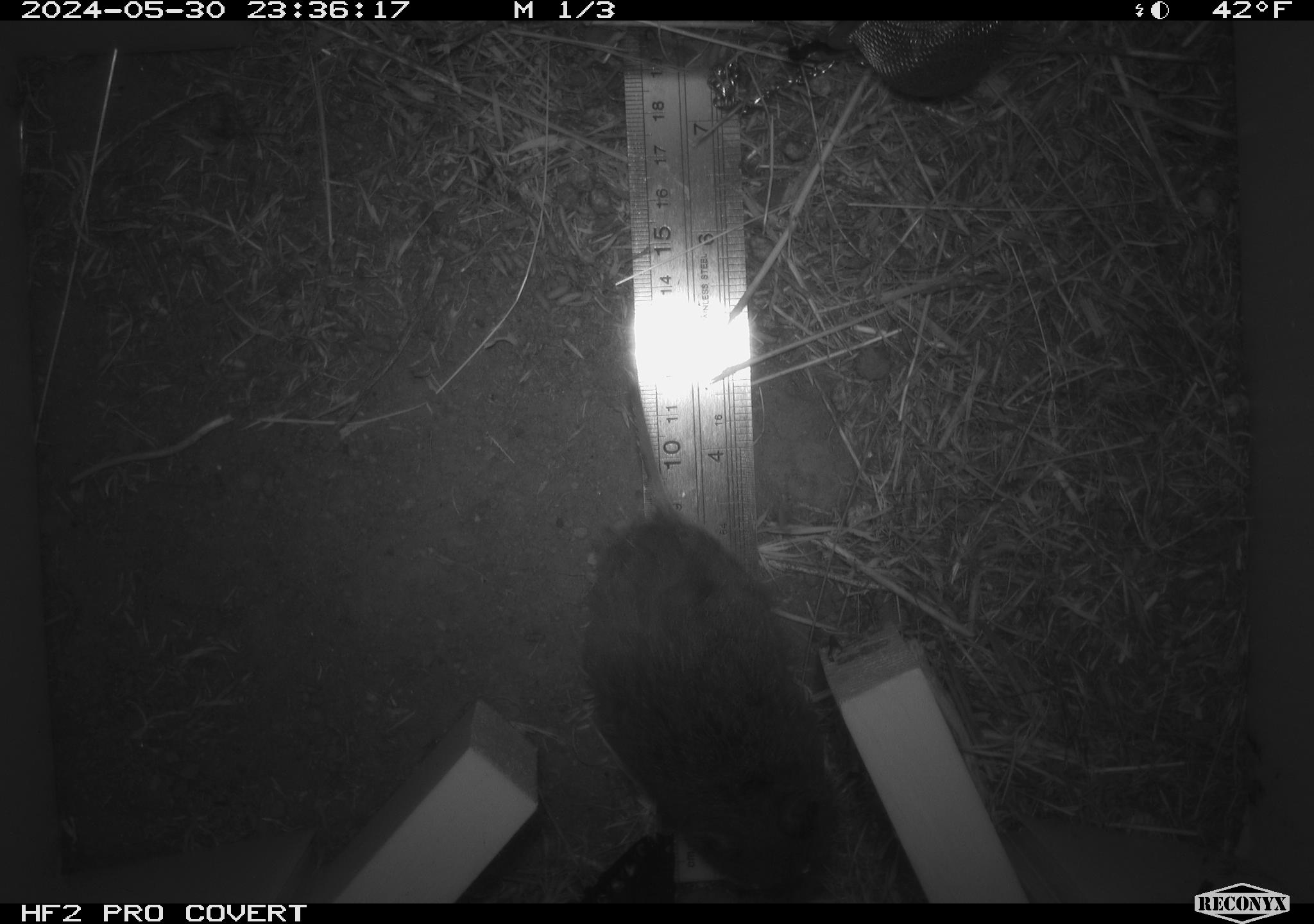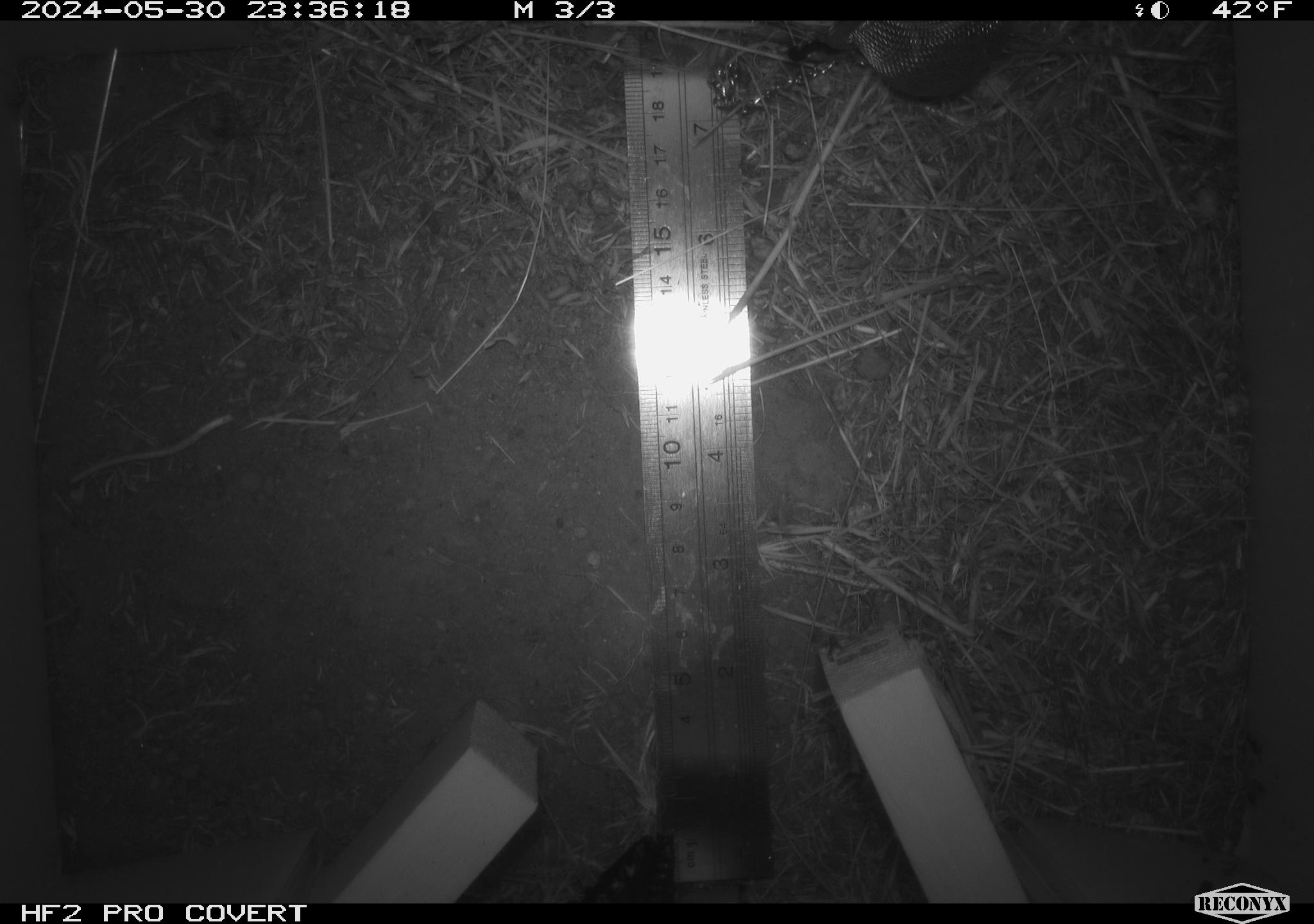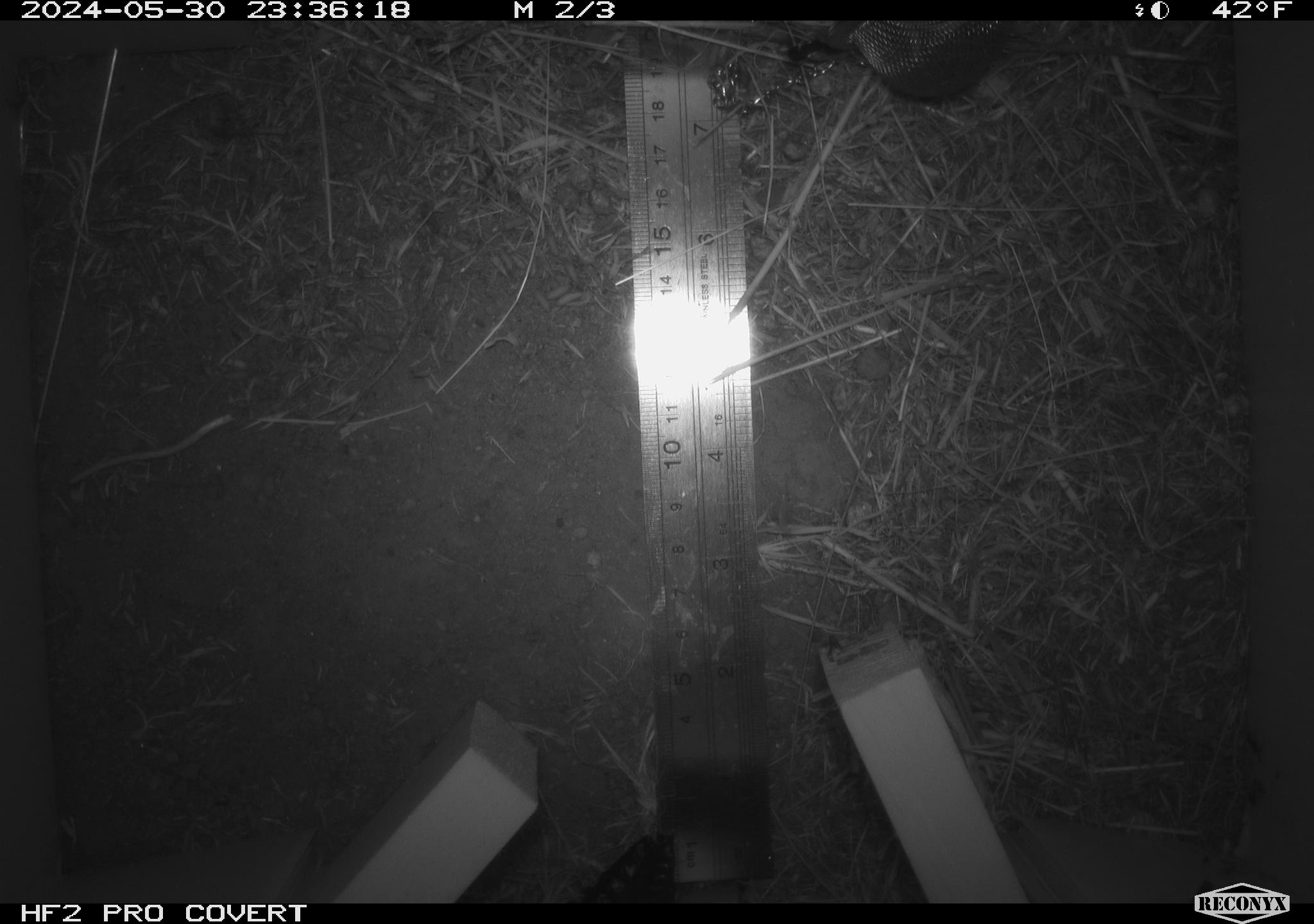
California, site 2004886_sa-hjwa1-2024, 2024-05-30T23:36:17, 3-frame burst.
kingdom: Animalia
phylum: Chordata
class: Mammalia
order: Rodentia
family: Cricetidae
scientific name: Cricetidae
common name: hamsters, voles, lemmings, and allies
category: cricetidae family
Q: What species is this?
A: Cricetidae family (hamsters, voles, lemmings, and allies) (Cricetidae).